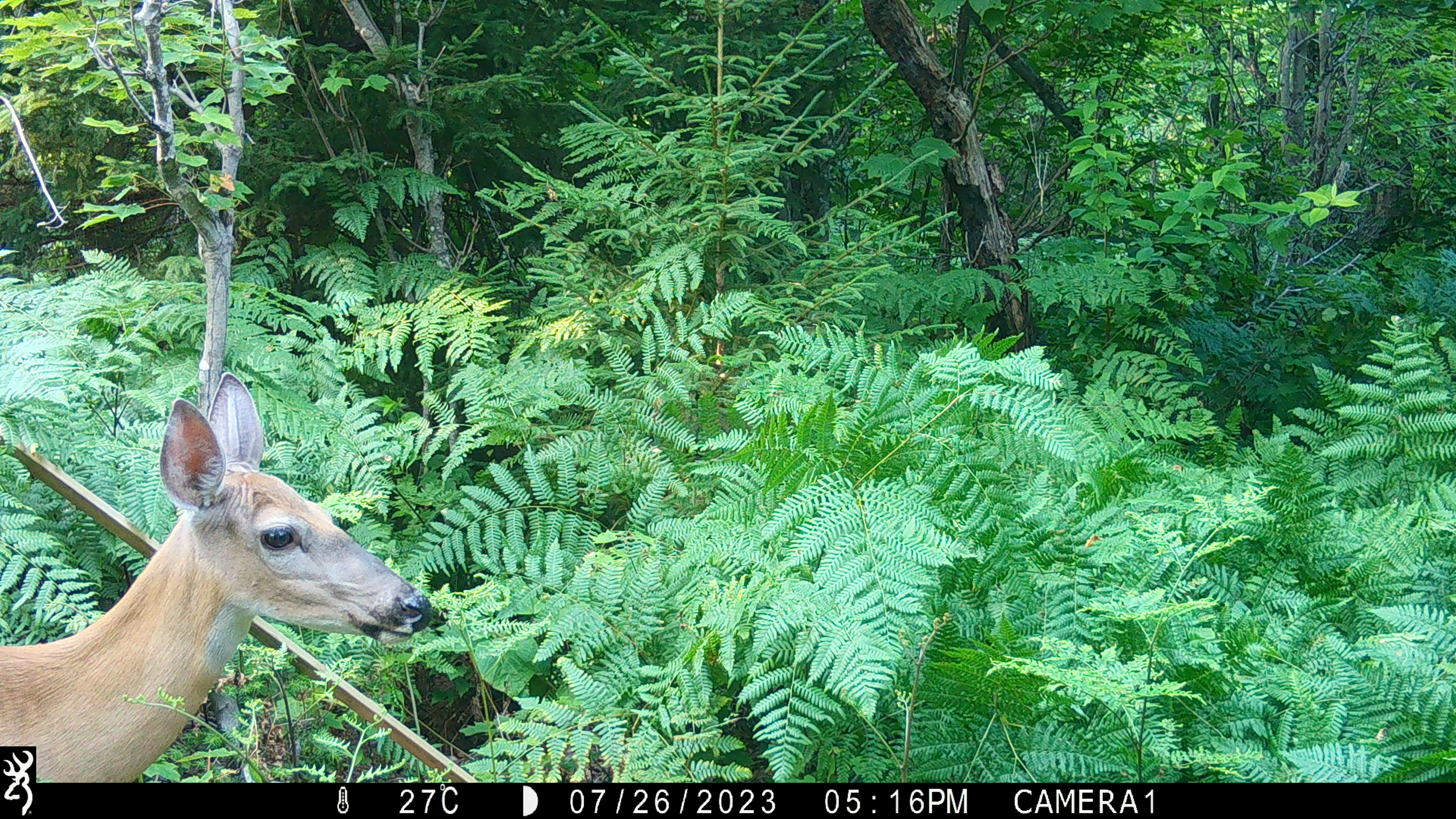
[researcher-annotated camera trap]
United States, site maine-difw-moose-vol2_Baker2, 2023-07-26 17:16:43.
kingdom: Animalia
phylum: Chordata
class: Mammalia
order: Artiodactyla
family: Cervidae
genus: Odocoileus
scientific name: Odocoileus virginianus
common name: white-tailed deer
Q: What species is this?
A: White-tailed deer (Odocoileus virginianus).